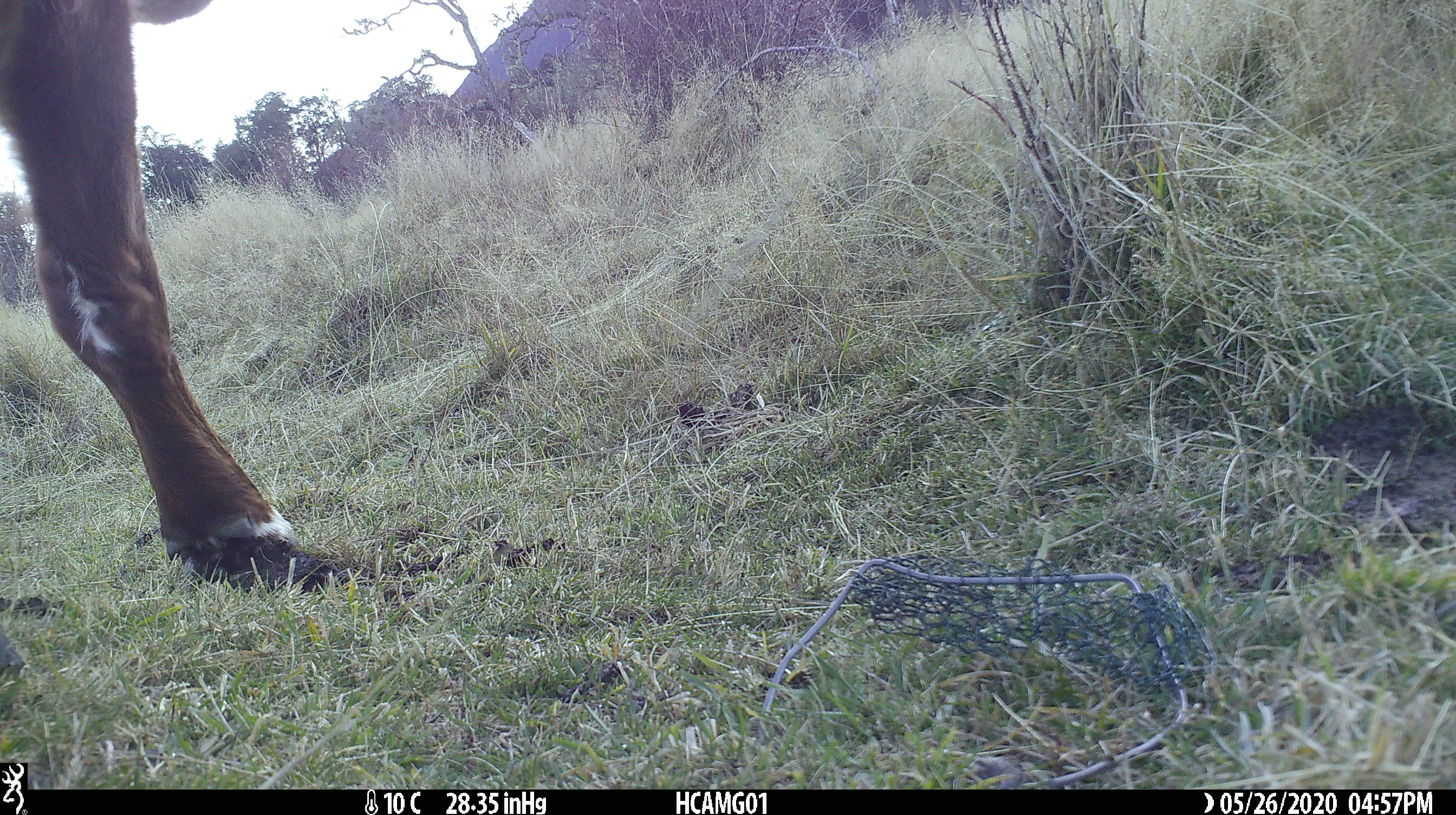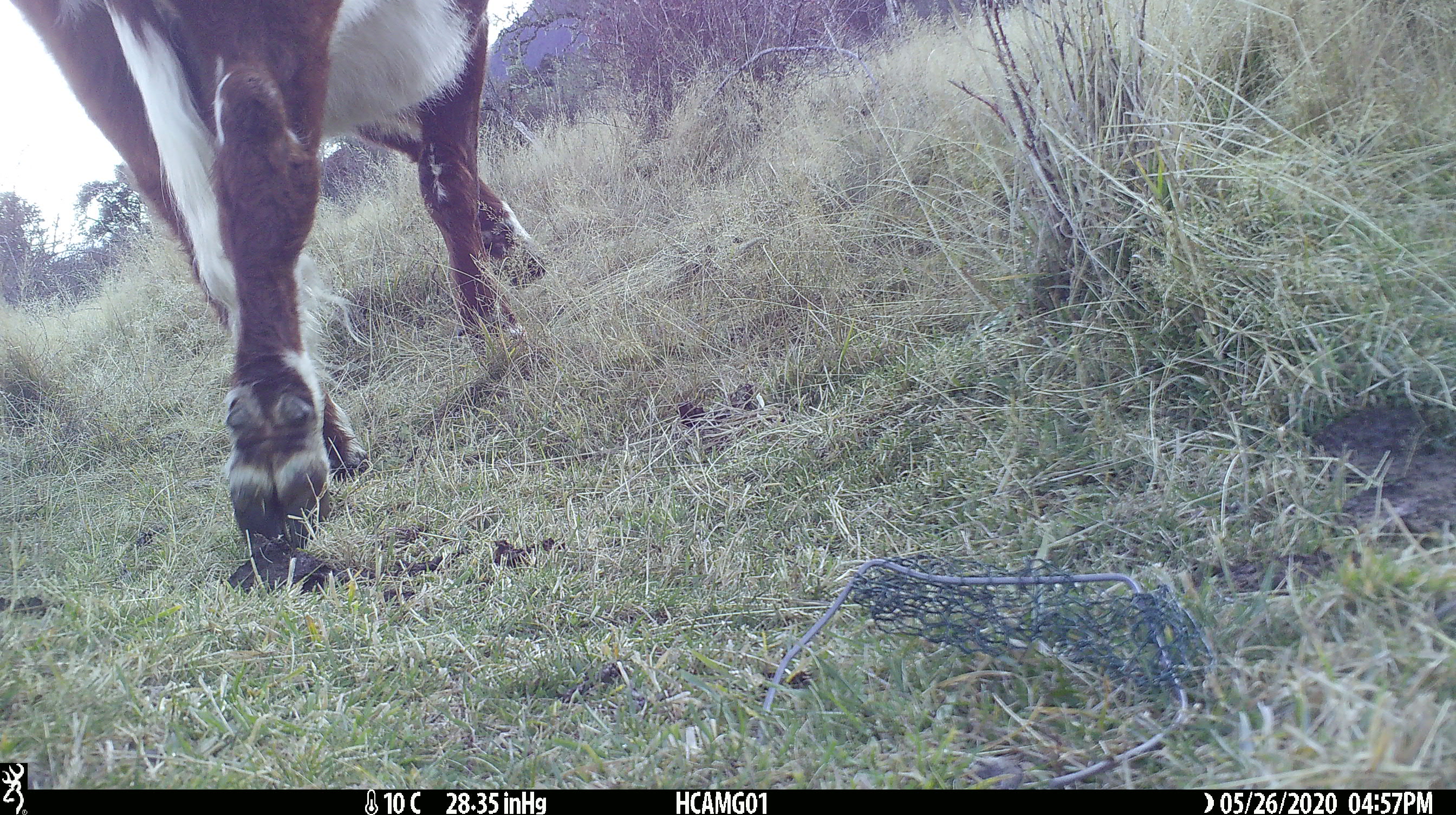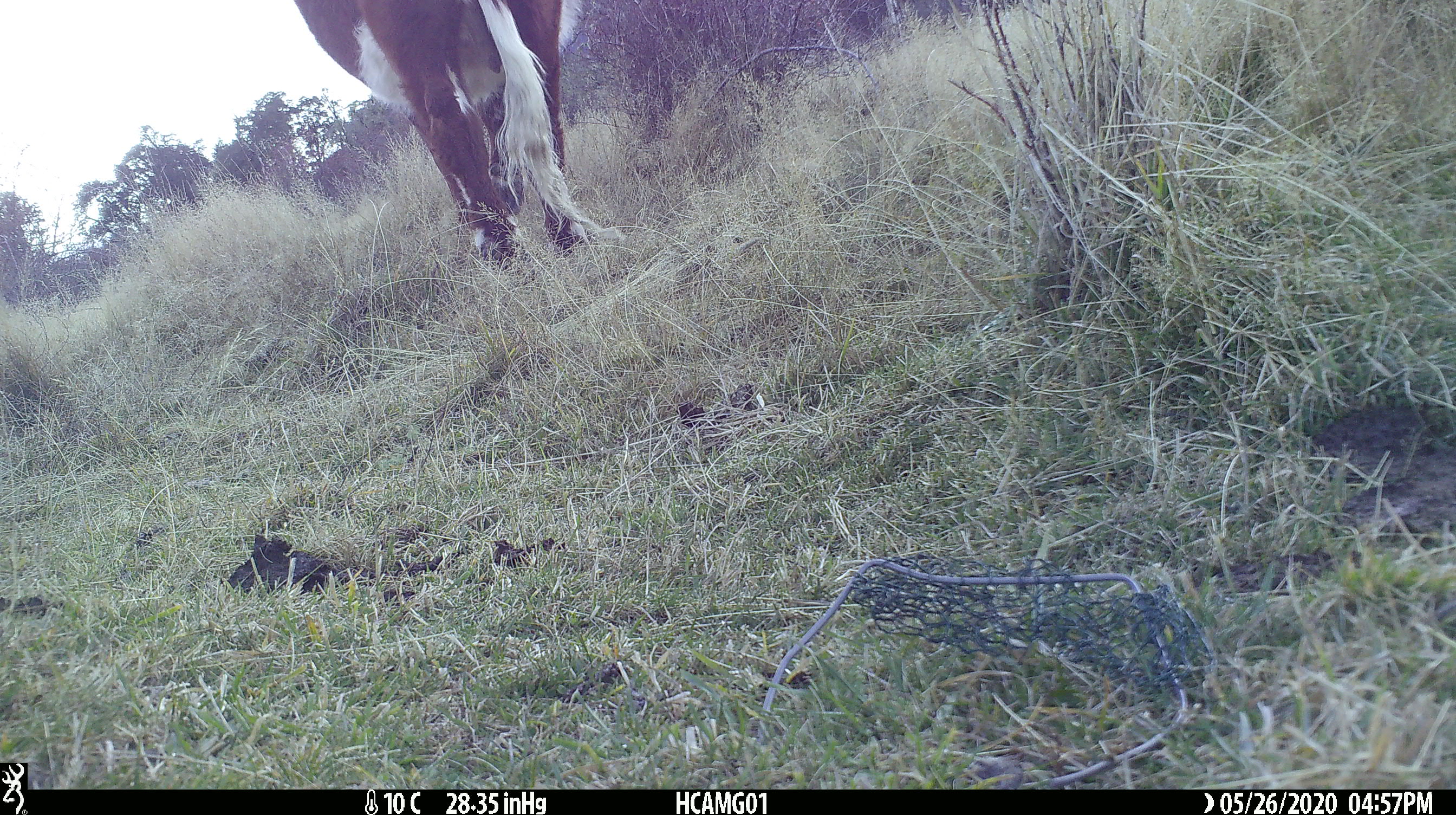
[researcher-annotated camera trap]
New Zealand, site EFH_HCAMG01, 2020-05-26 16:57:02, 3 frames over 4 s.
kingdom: Animalia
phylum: Chordata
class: Mammalia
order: Artiodactyla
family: Bovidae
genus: Bos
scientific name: Bos taurus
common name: domestic cow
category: cow